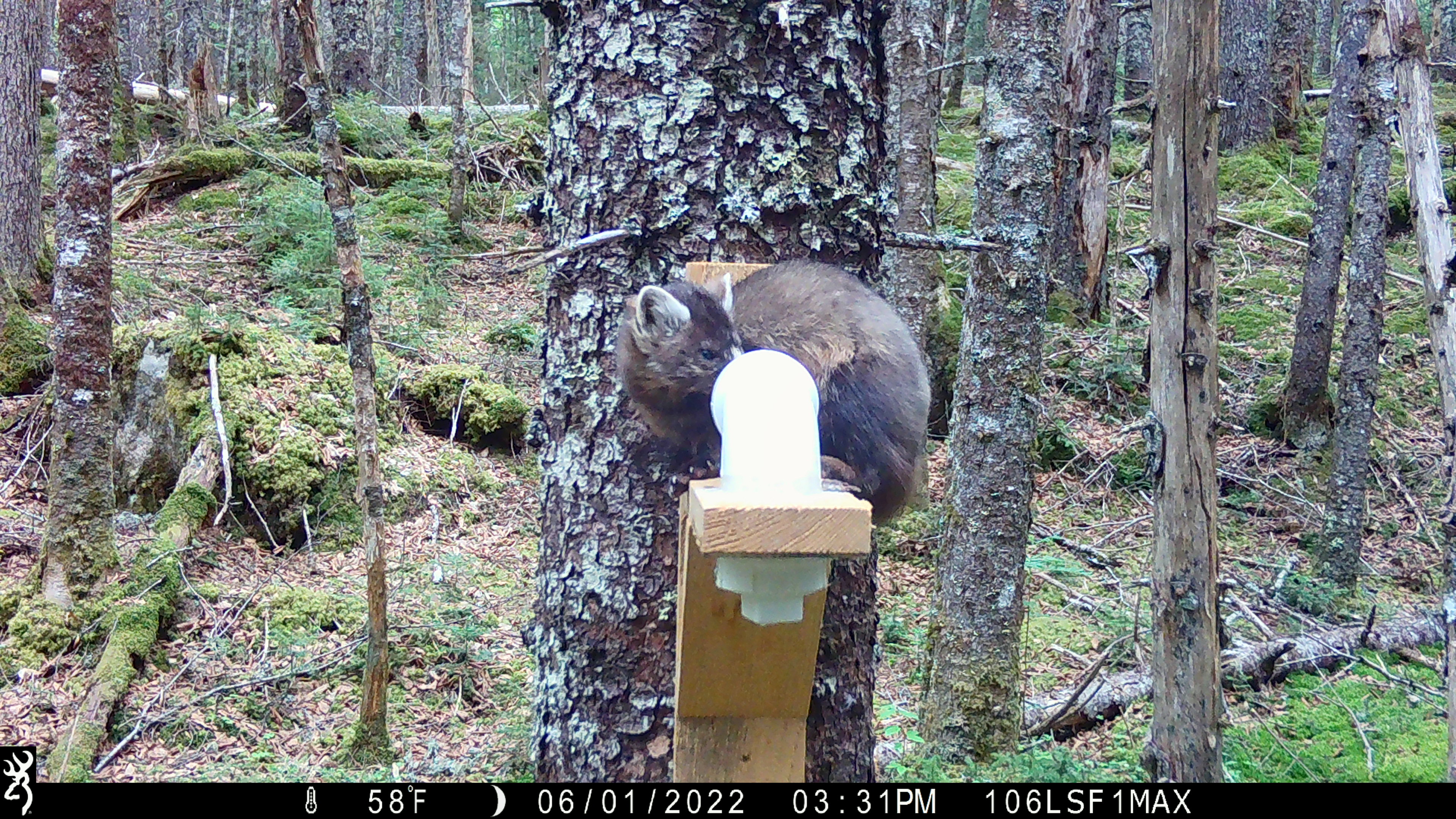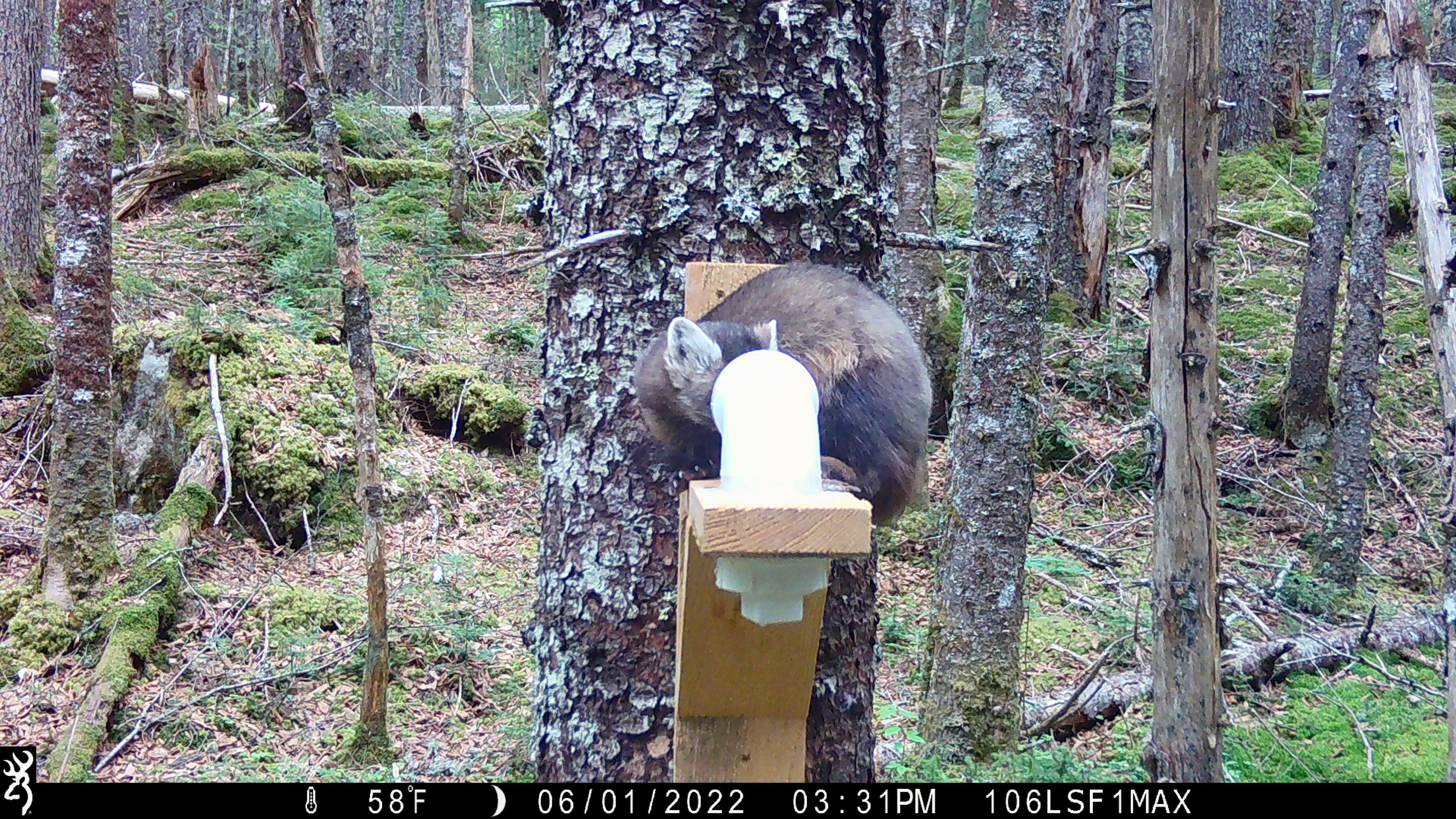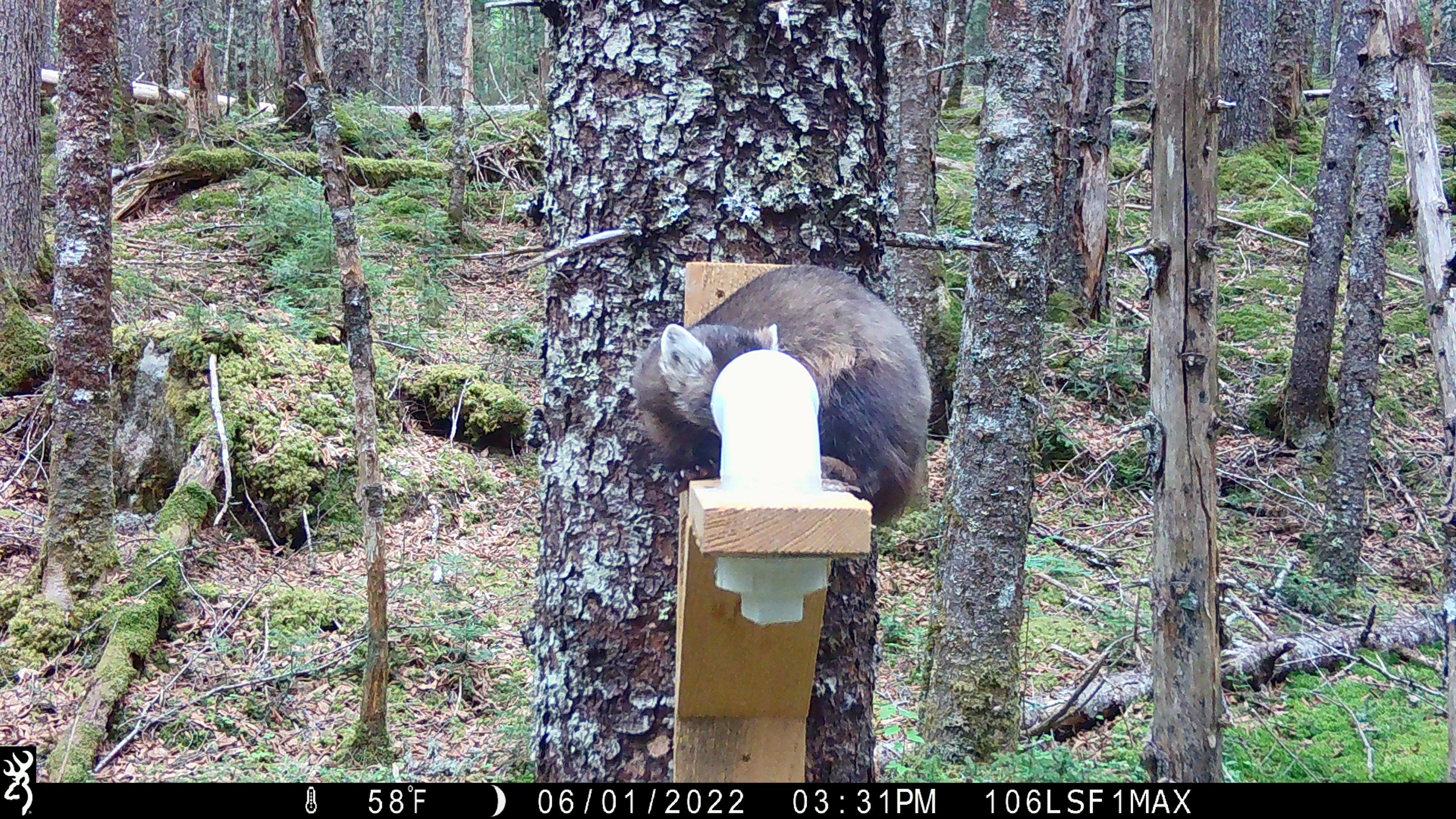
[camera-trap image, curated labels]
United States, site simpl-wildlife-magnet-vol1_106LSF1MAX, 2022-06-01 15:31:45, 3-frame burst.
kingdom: Animalia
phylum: Chordata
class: Mammalia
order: Carnivora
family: Mustelidae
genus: Martes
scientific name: Martes americana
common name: american marten